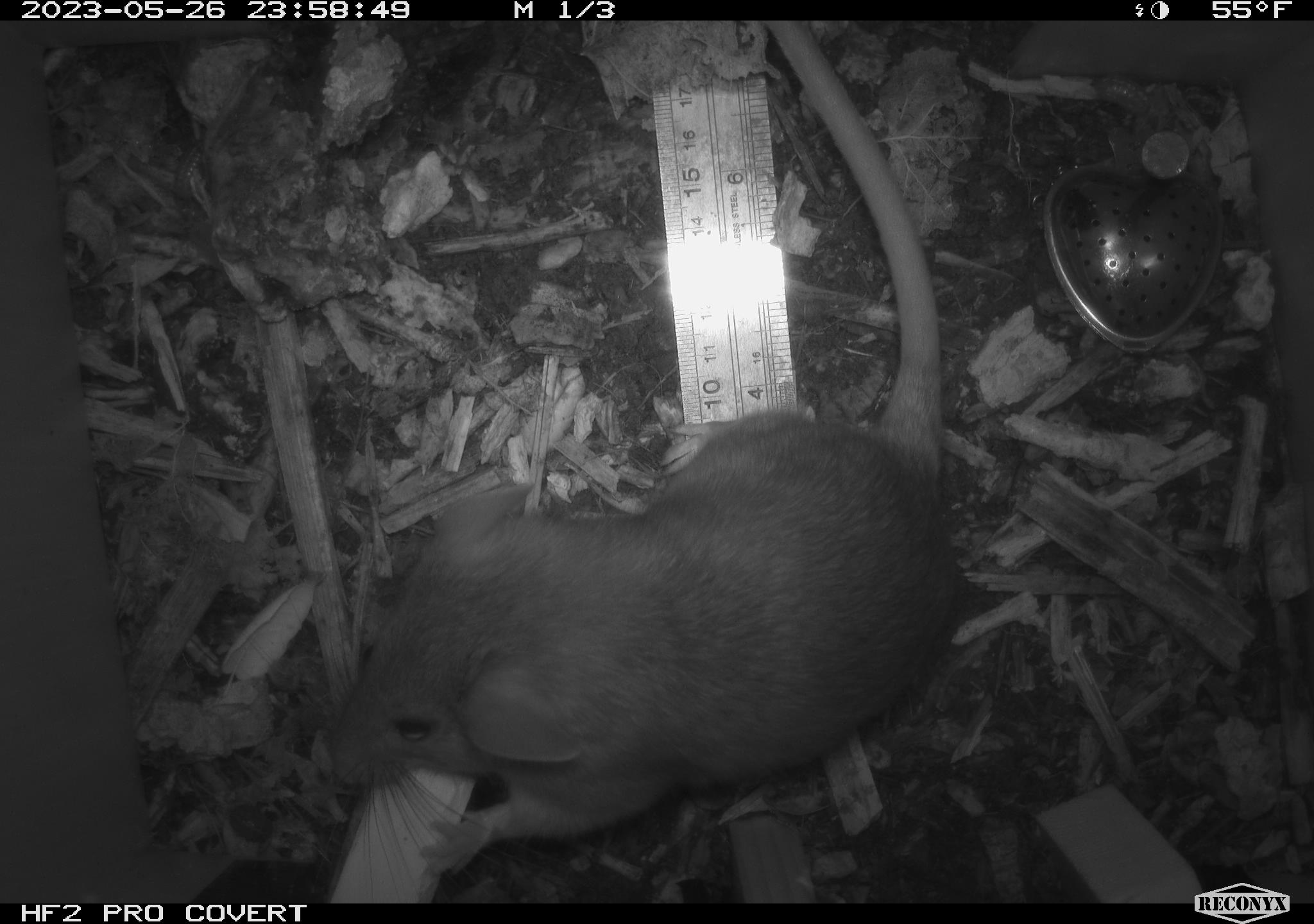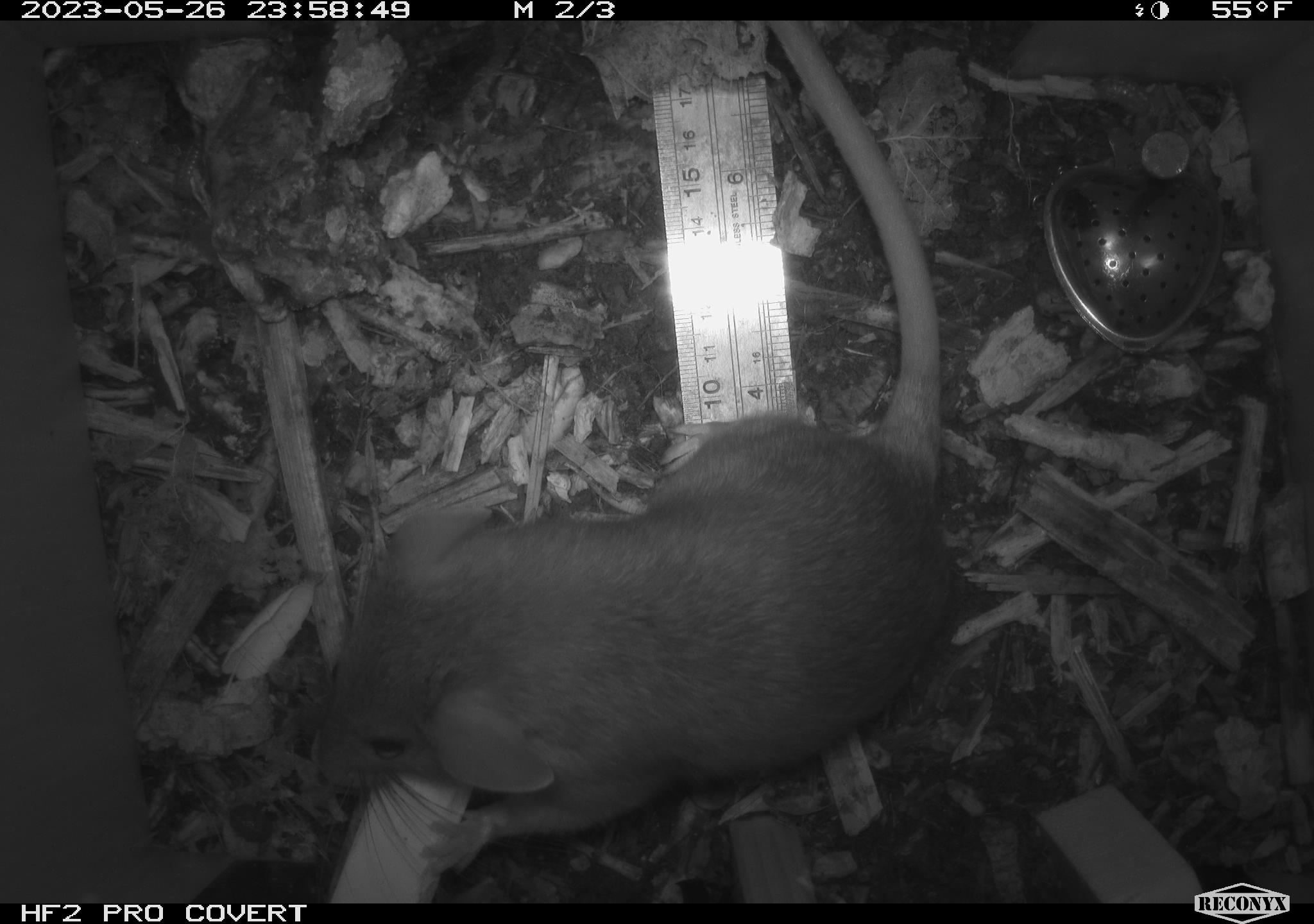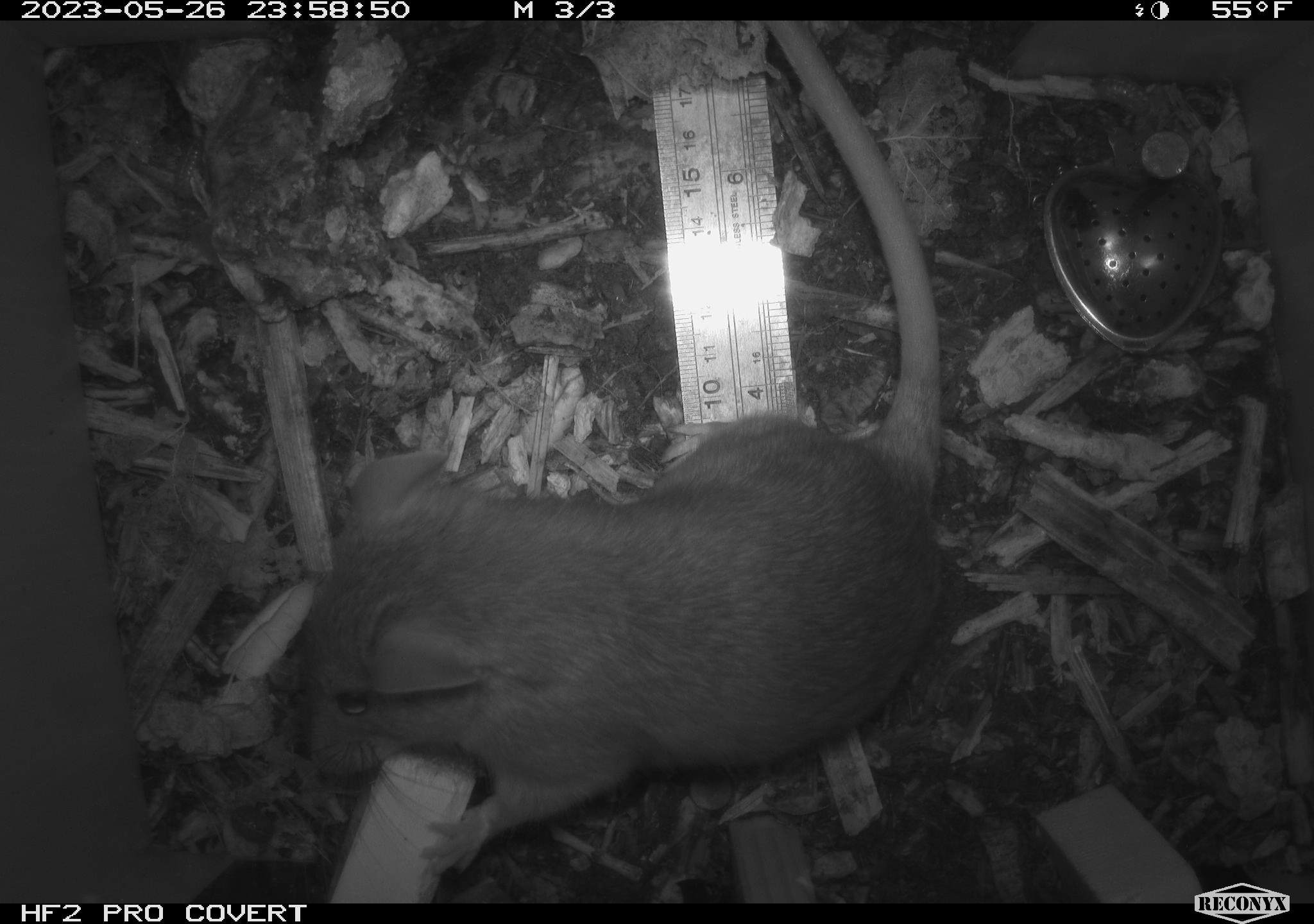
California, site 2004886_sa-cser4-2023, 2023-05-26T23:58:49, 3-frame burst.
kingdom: Animalia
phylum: Chordata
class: Mammalia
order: Rodentia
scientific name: Rodentia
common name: woodrat or rat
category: woodrat or rat species